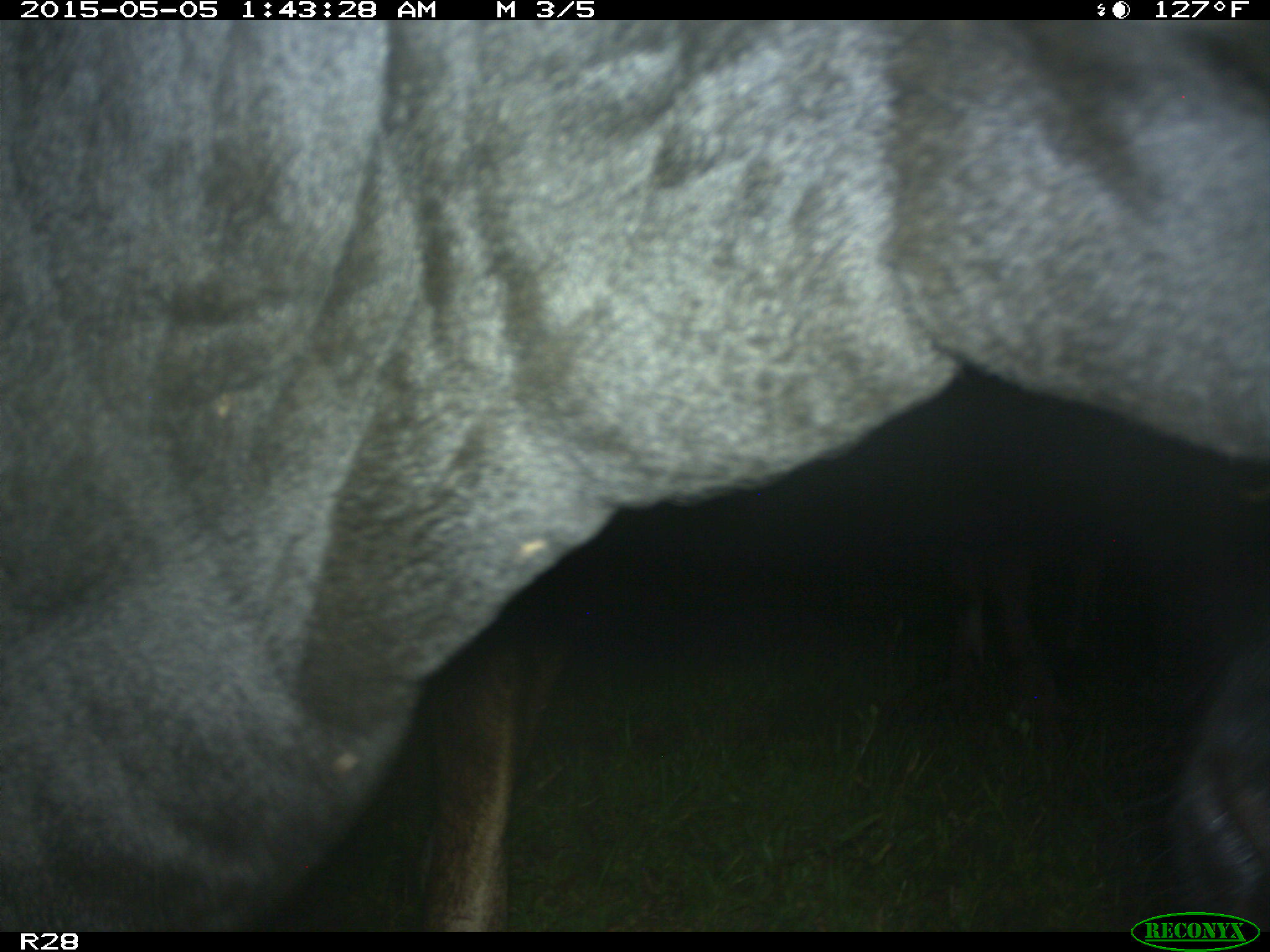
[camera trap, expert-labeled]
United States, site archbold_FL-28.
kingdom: Animalia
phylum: Chordata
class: Mammalia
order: Artiodactyla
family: Bovidae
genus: Bos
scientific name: Bos taurus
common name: domestic cow